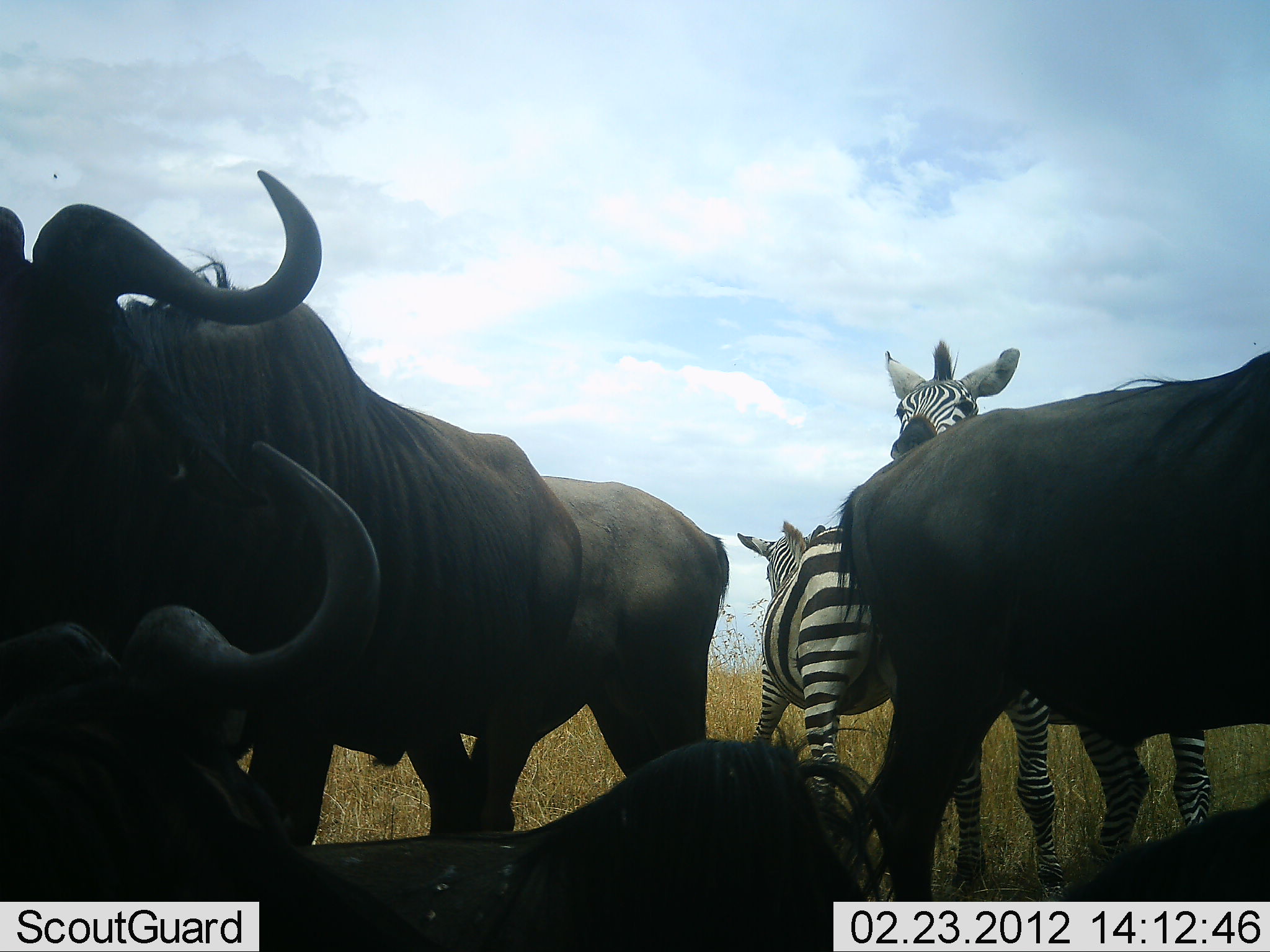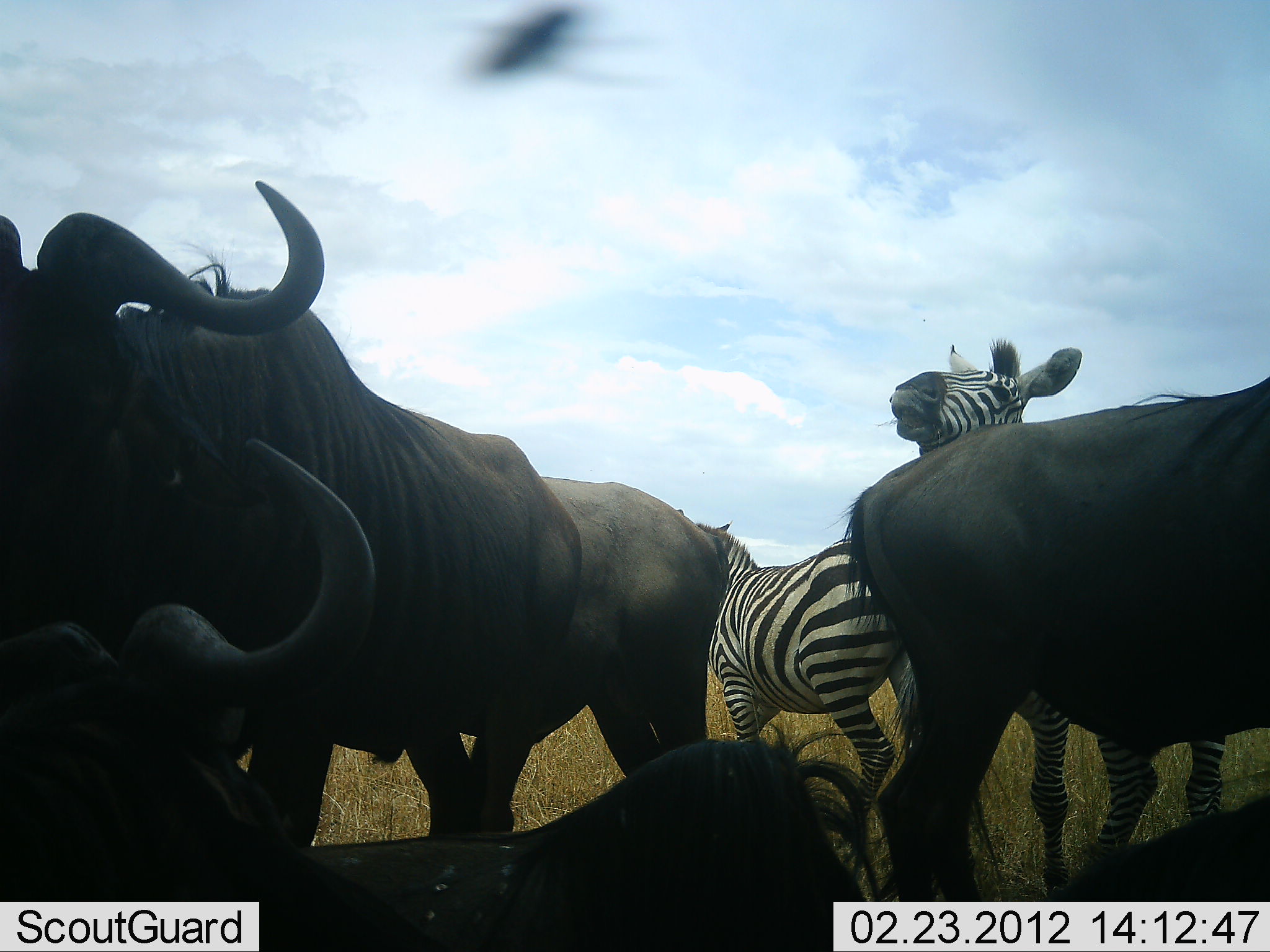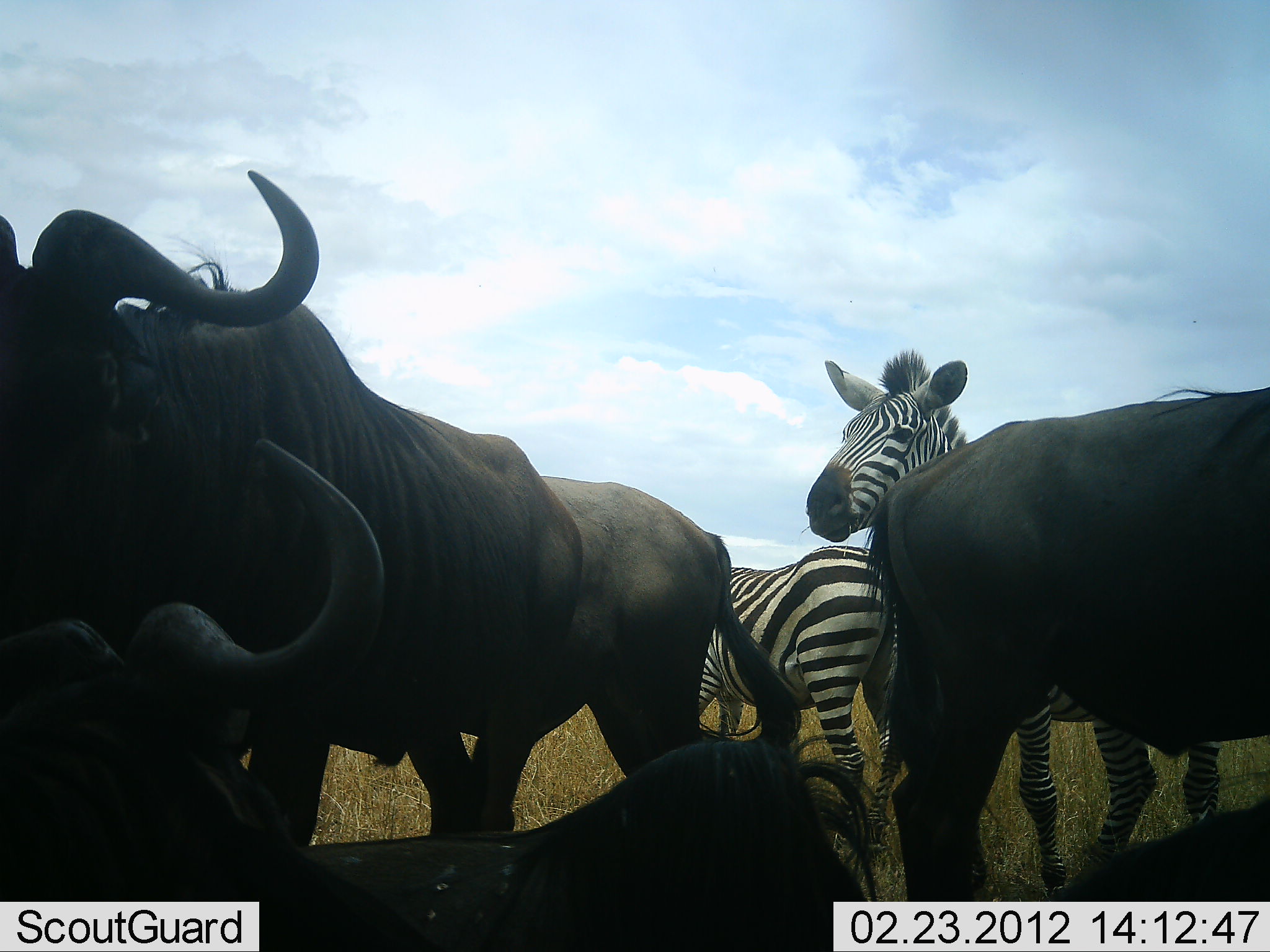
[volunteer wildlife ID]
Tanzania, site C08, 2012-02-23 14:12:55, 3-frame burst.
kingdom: Animalia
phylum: Chordata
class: Mammalia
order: Artiodactyla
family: Bovidae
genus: Connochaetes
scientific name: Connochaetes taurinus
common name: blue wildebeest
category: wildebeest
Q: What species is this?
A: Wildebeest (blue wildebeest) (Connochaetes taurinus).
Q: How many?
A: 5.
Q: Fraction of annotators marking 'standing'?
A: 100%.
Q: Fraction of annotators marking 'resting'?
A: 80%.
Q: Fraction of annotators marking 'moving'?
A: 13%.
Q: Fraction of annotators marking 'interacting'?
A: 20%.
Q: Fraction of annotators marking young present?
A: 0%.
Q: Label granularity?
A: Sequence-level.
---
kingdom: Animalia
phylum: Chordata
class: Mammalia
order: Perissodactyla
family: Equidae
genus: Equus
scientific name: Equus quagga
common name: plains zebra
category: zebra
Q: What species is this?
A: Zebra (plains zebra) (Equus quagga).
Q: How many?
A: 2.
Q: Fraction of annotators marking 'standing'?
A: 82%.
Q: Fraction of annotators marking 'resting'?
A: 0%.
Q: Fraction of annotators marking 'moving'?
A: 24%.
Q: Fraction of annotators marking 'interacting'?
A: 53%.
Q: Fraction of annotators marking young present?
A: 0%.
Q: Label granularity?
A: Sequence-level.